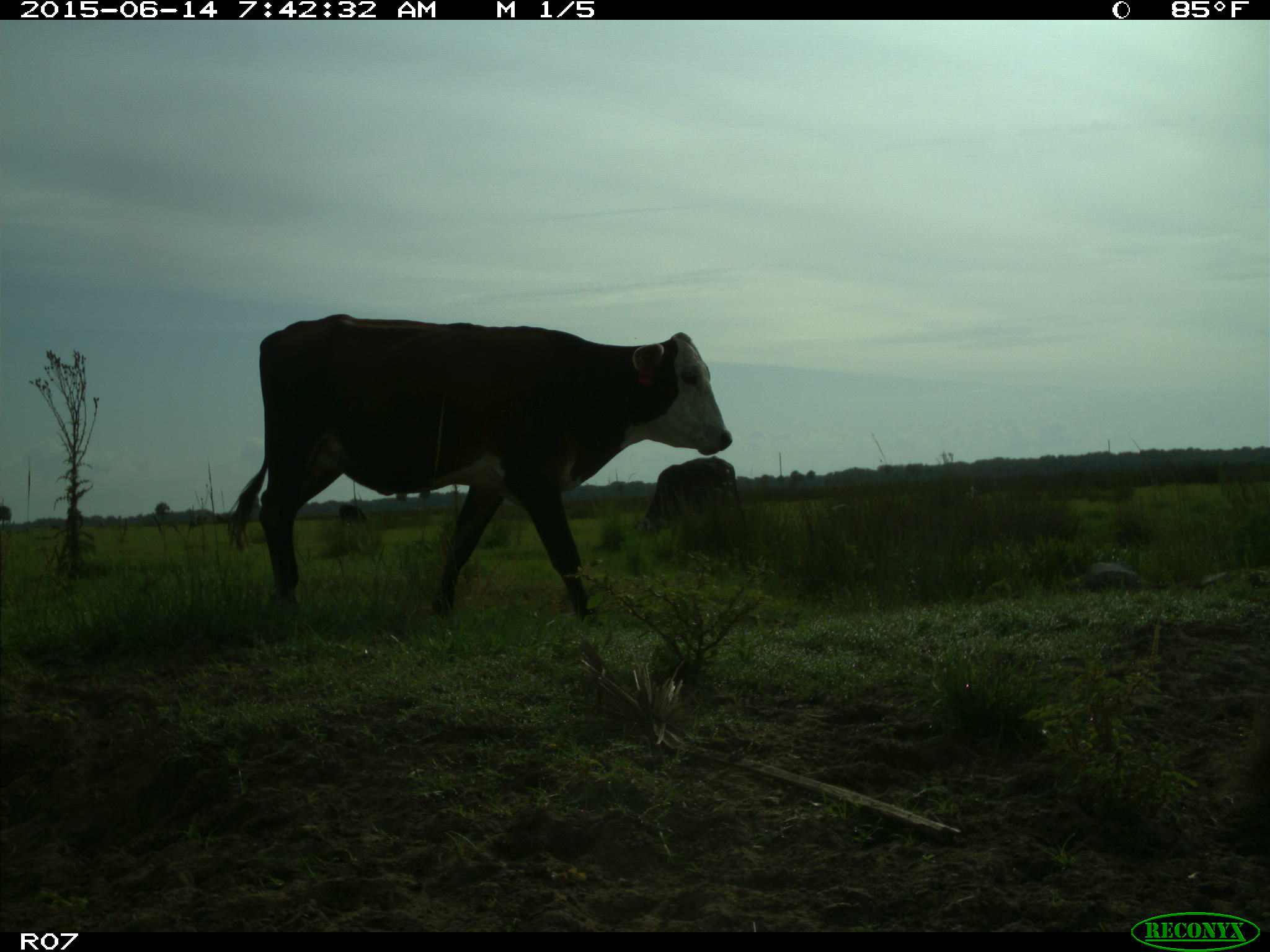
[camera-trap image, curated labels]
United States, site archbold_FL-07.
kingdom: Animalia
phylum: Chordata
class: Mammalia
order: Artiodactyla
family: Bovidae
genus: Bos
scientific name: Bos taurus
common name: domestic cow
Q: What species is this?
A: Bos taurus (domestic cow).